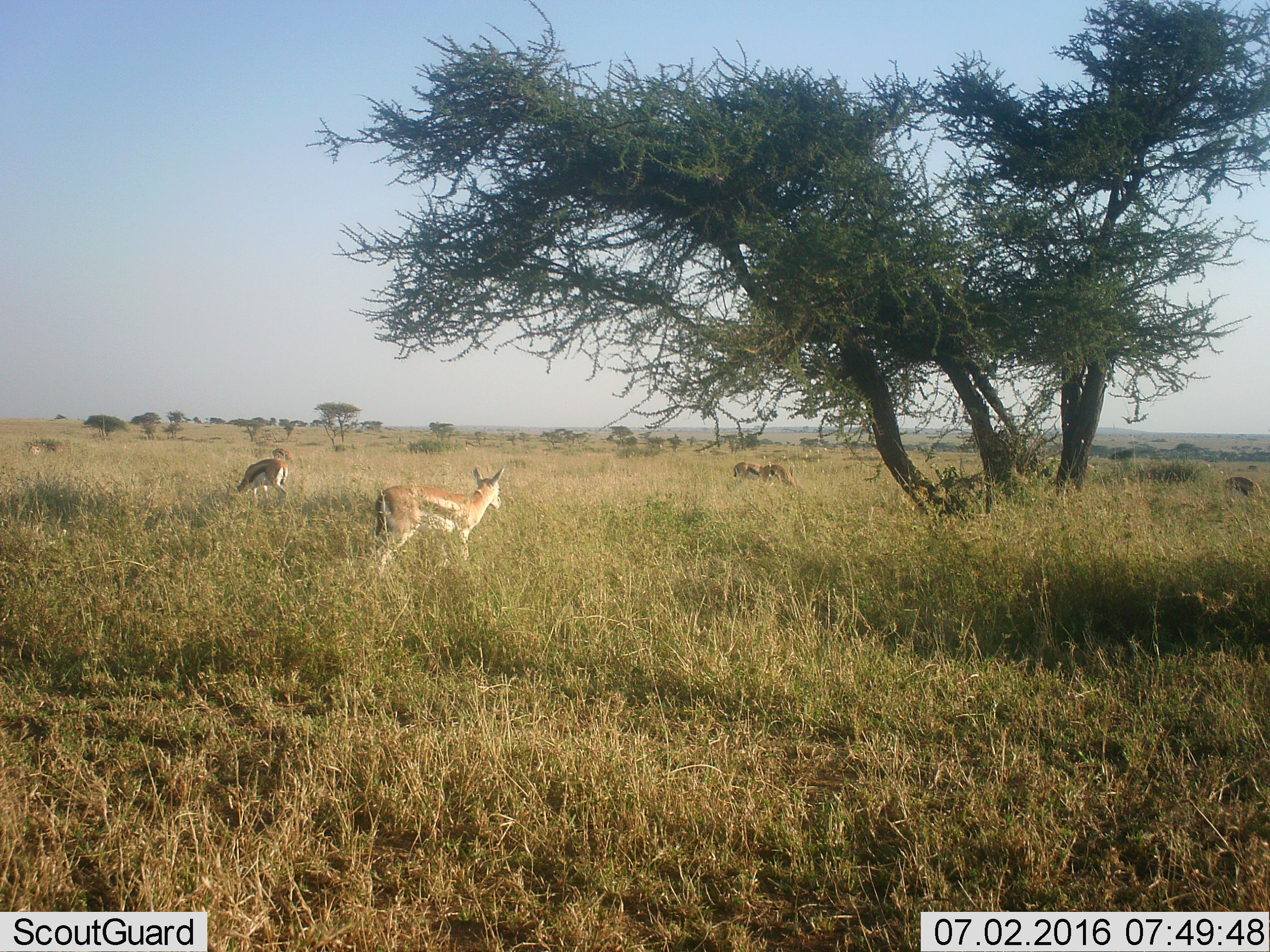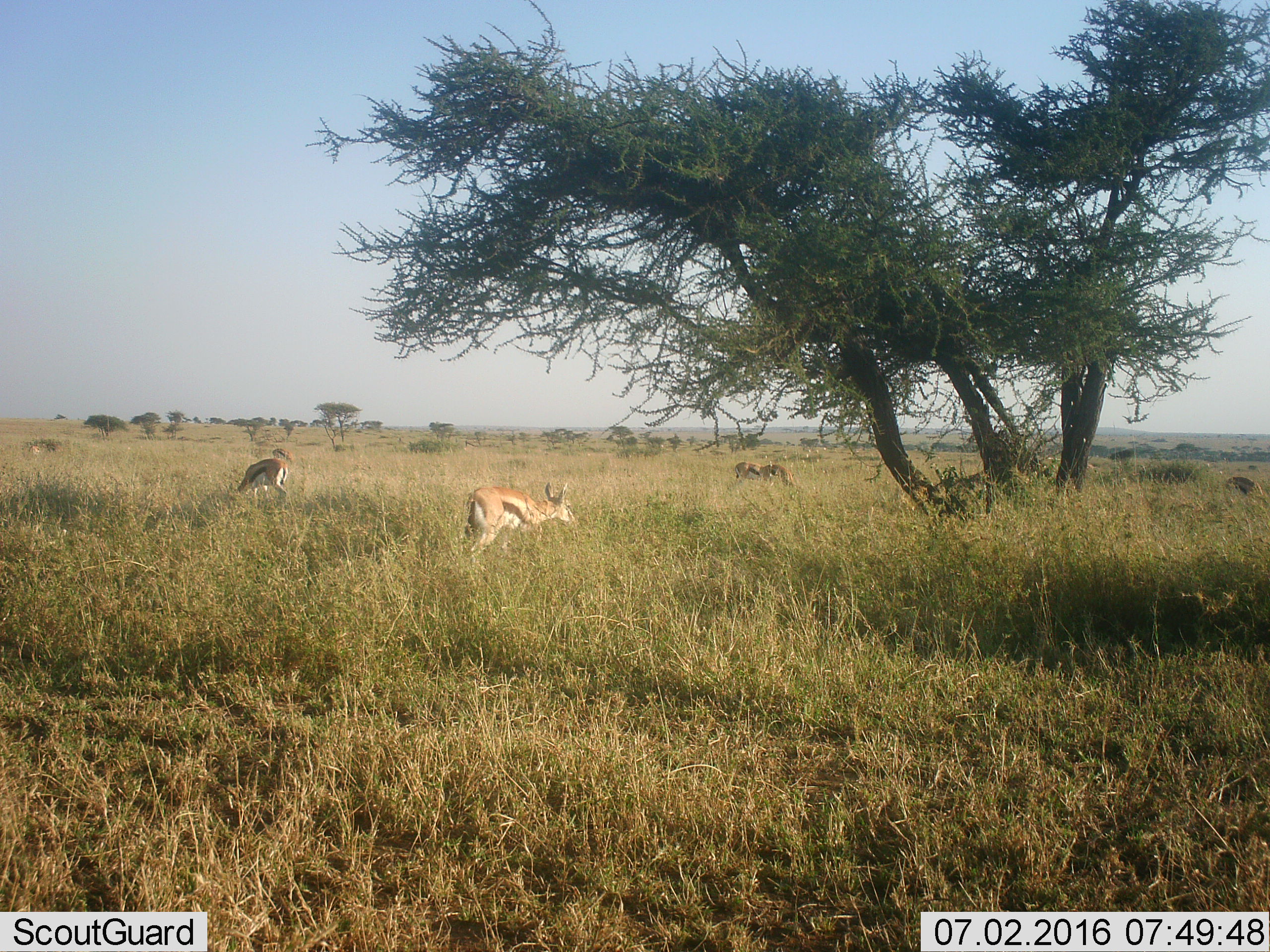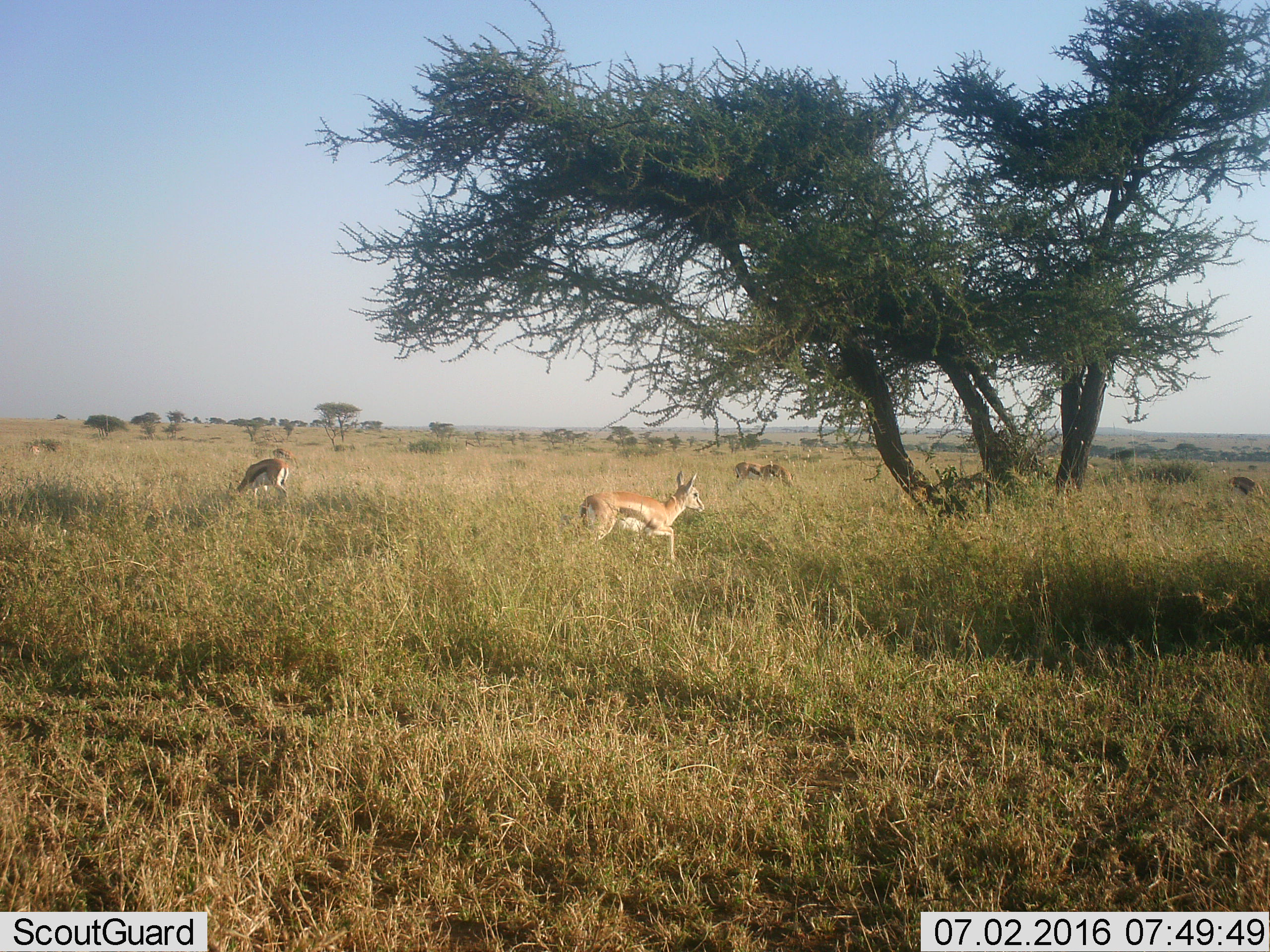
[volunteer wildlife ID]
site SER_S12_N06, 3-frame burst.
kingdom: Animalia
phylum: Chordata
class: Mammalia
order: Artiodactyla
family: Bovidae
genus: Eudorcas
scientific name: Eudorcas thomsonii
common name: thomson's gazelle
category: gazellethomsons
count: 6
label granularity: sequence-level